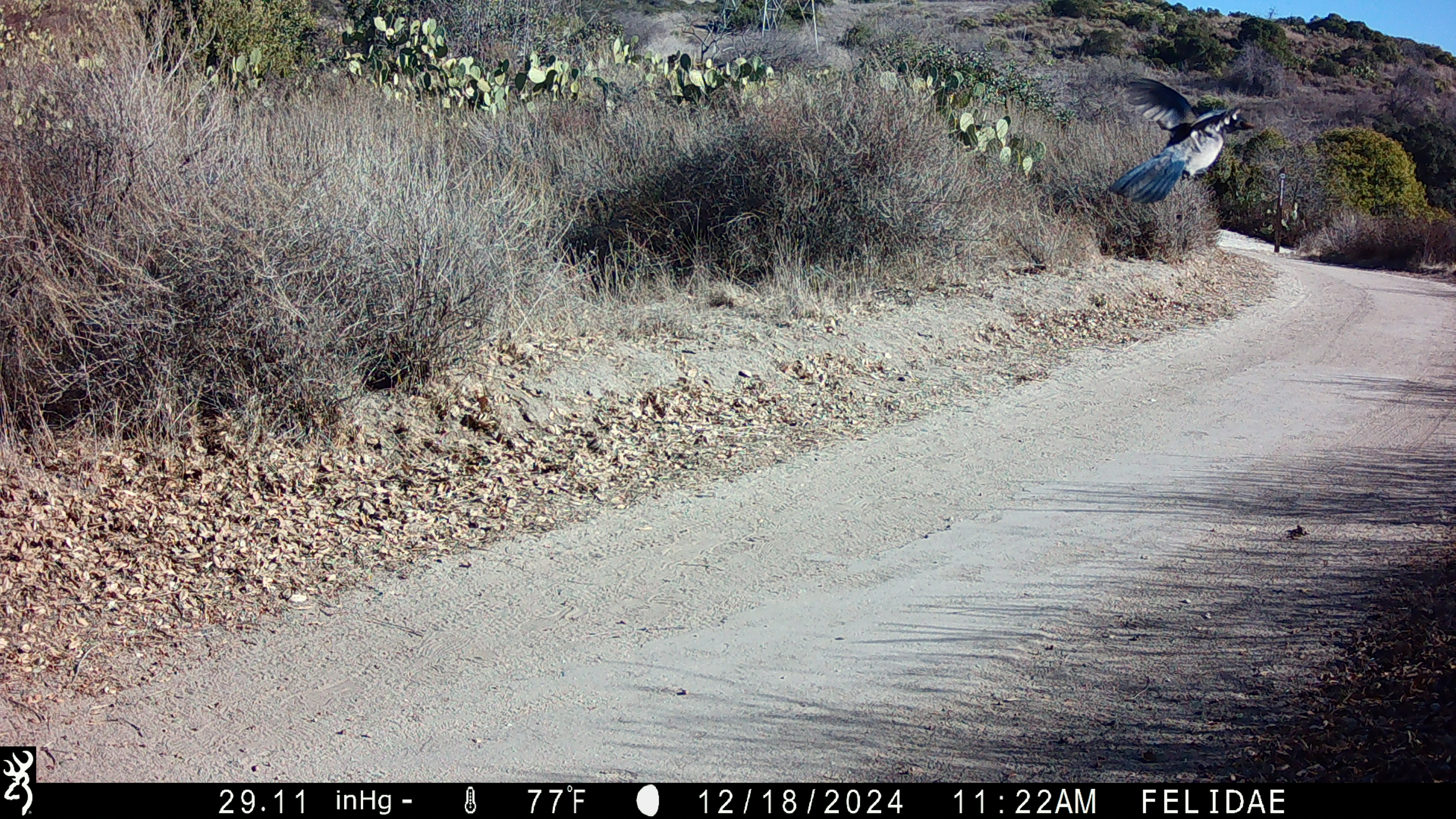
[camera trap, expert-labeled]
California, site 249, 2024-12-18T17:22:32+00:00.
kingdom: Animalia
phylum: Chordata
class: Aves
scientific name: Aves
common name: bird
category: unknown bird